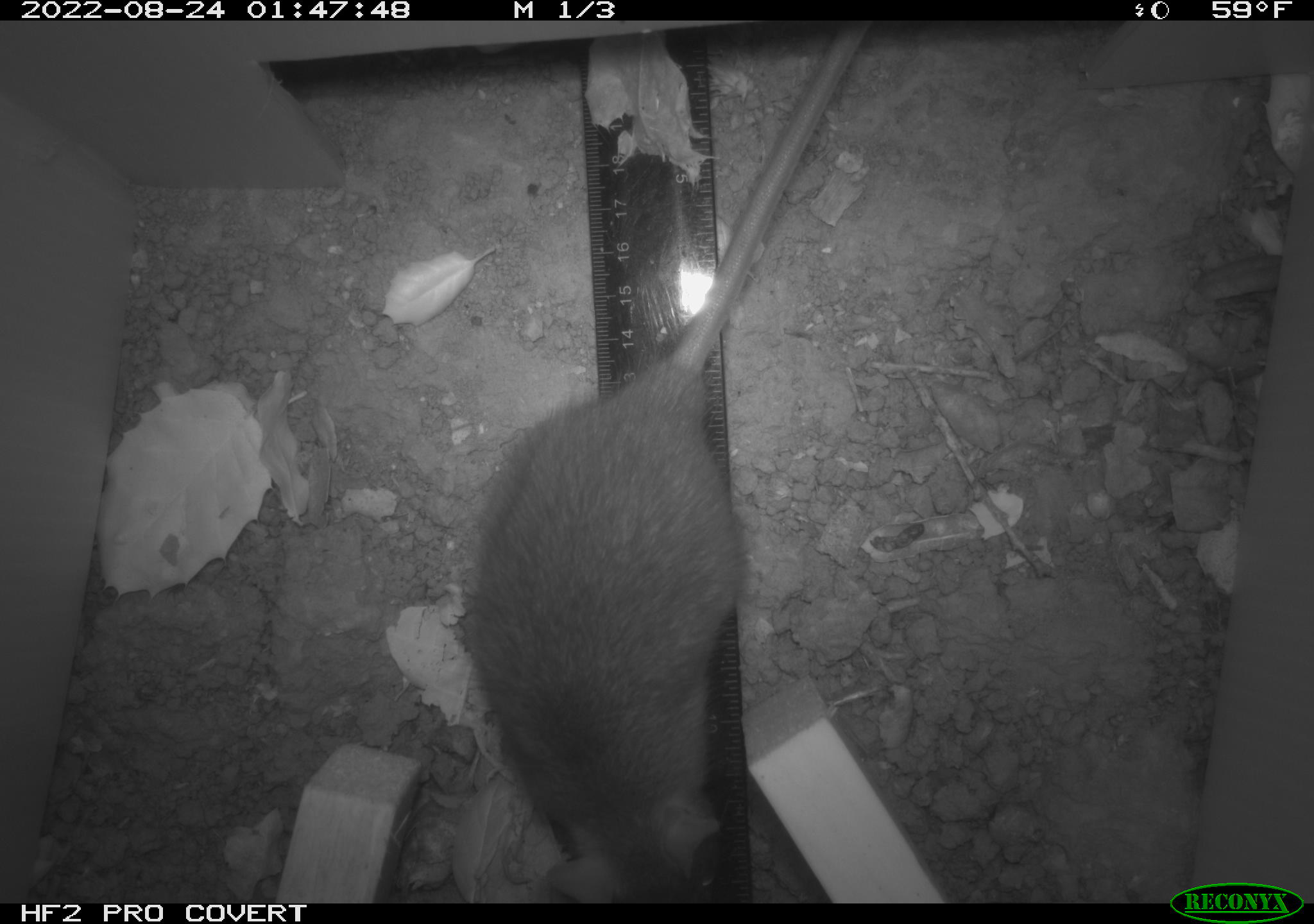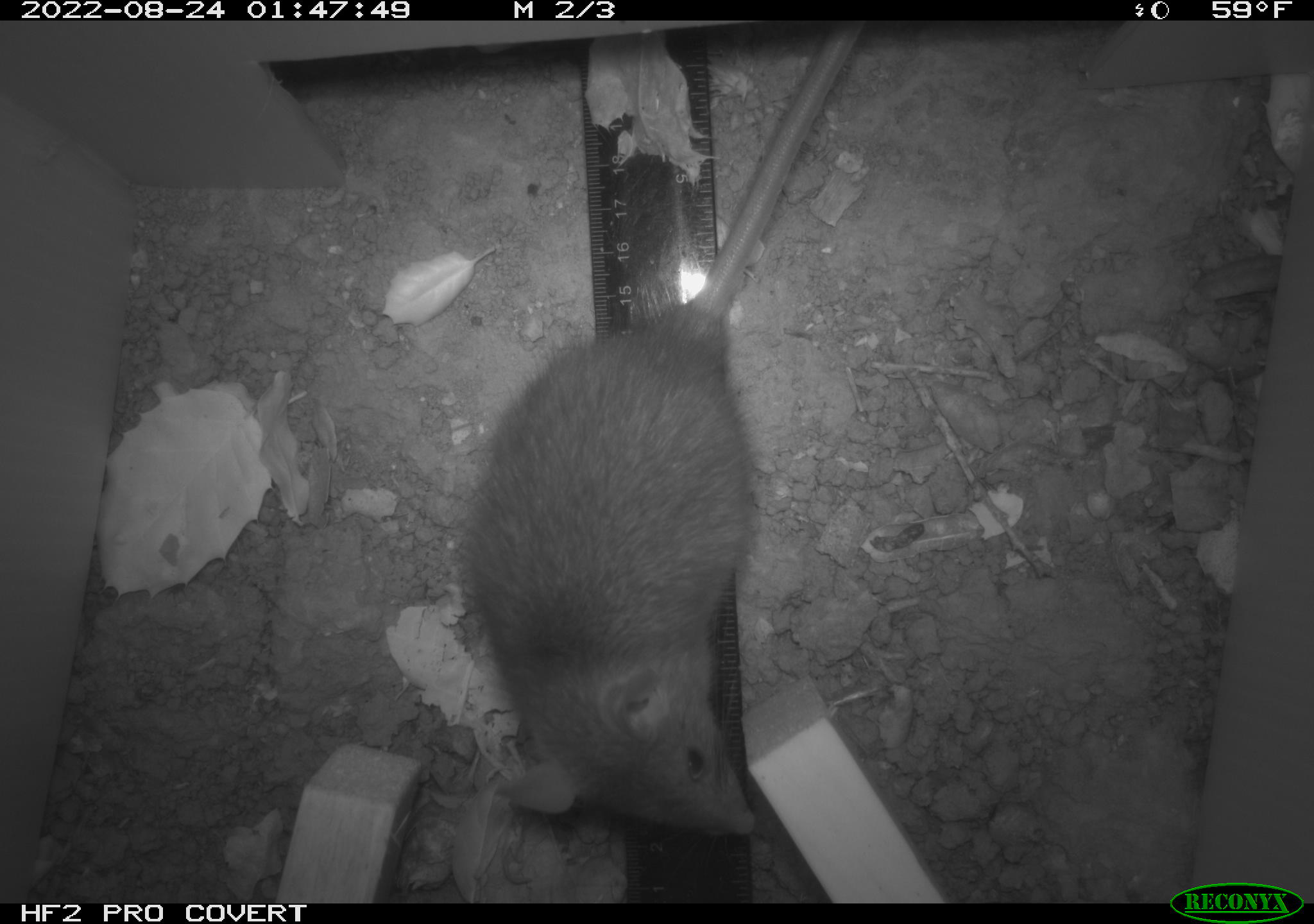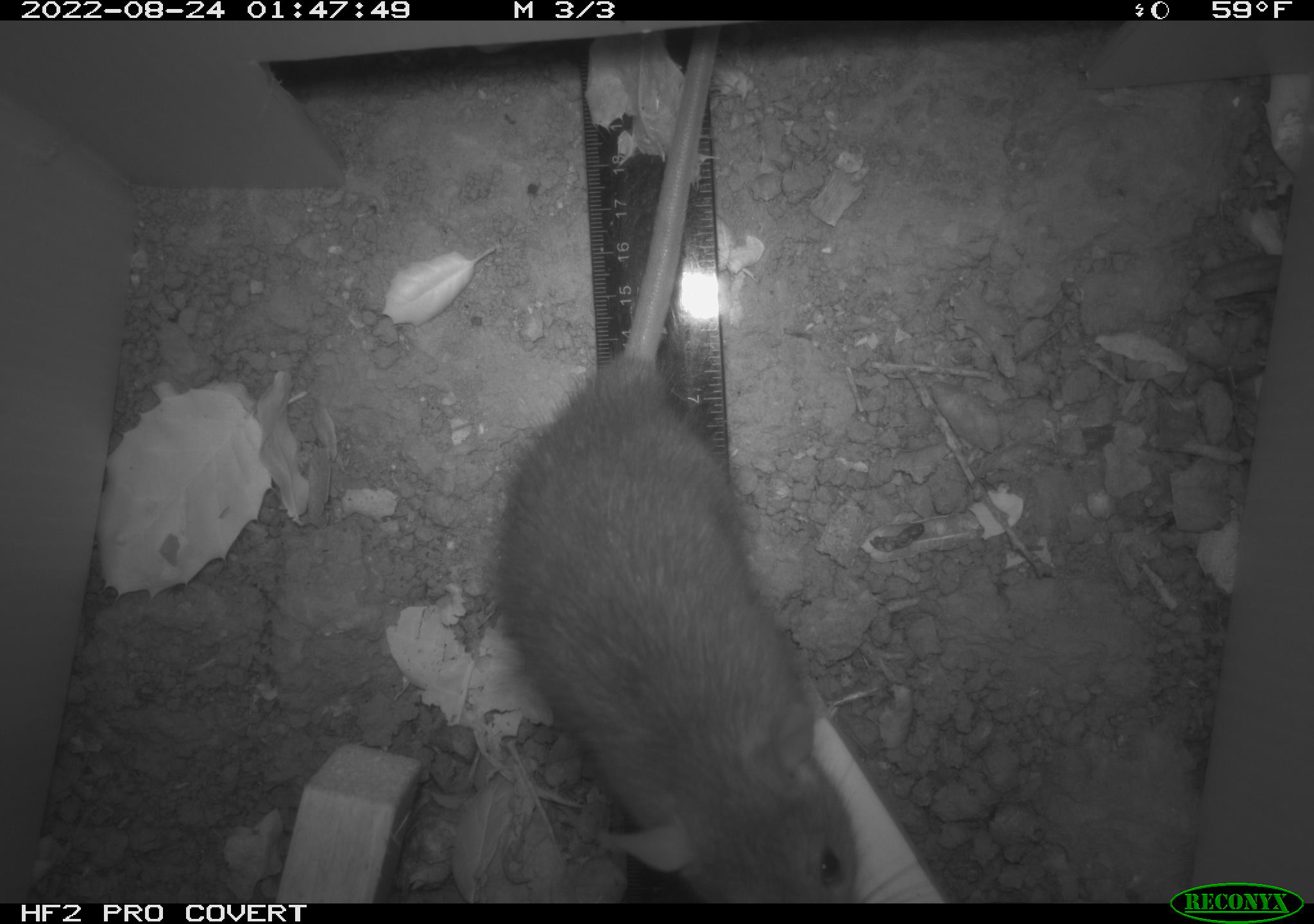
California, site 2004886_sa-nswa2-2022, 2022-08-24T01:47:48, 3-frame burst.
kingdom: Animalia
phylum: Chordata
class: Mammalia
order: Rodentia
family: Muridae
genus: Rattus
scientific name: Rattus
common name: rat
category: rattus species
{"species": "rattus species (rat) (Rattus)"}